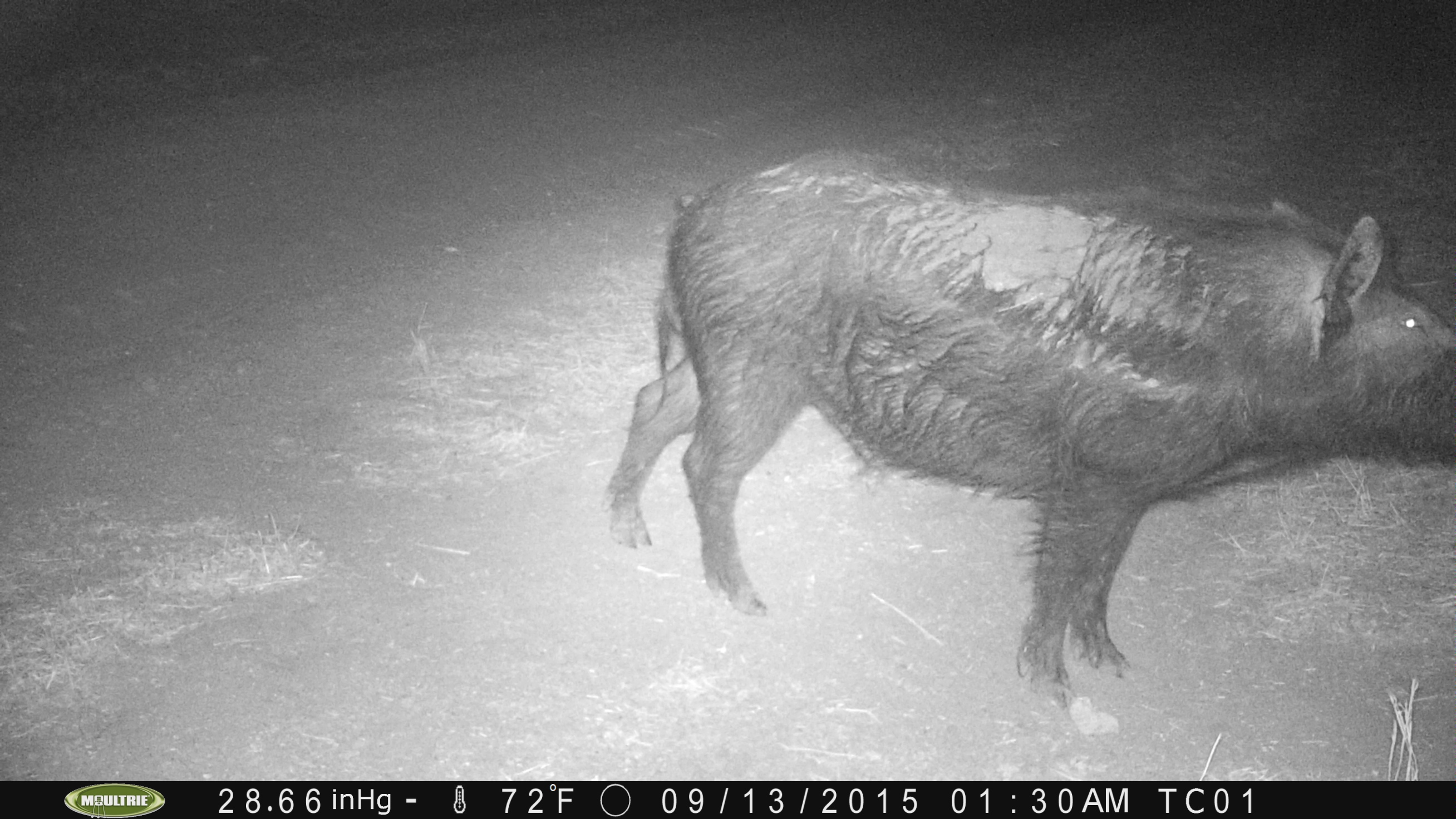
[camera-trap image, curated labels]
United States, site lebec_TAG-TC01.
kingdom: Animalia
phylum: Chordata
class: Mammalia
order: Artiodactyla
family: Suidae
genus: Sus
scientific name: Sus scrofa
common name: wild boar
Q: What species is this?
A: Sus scrofa (wild boar).